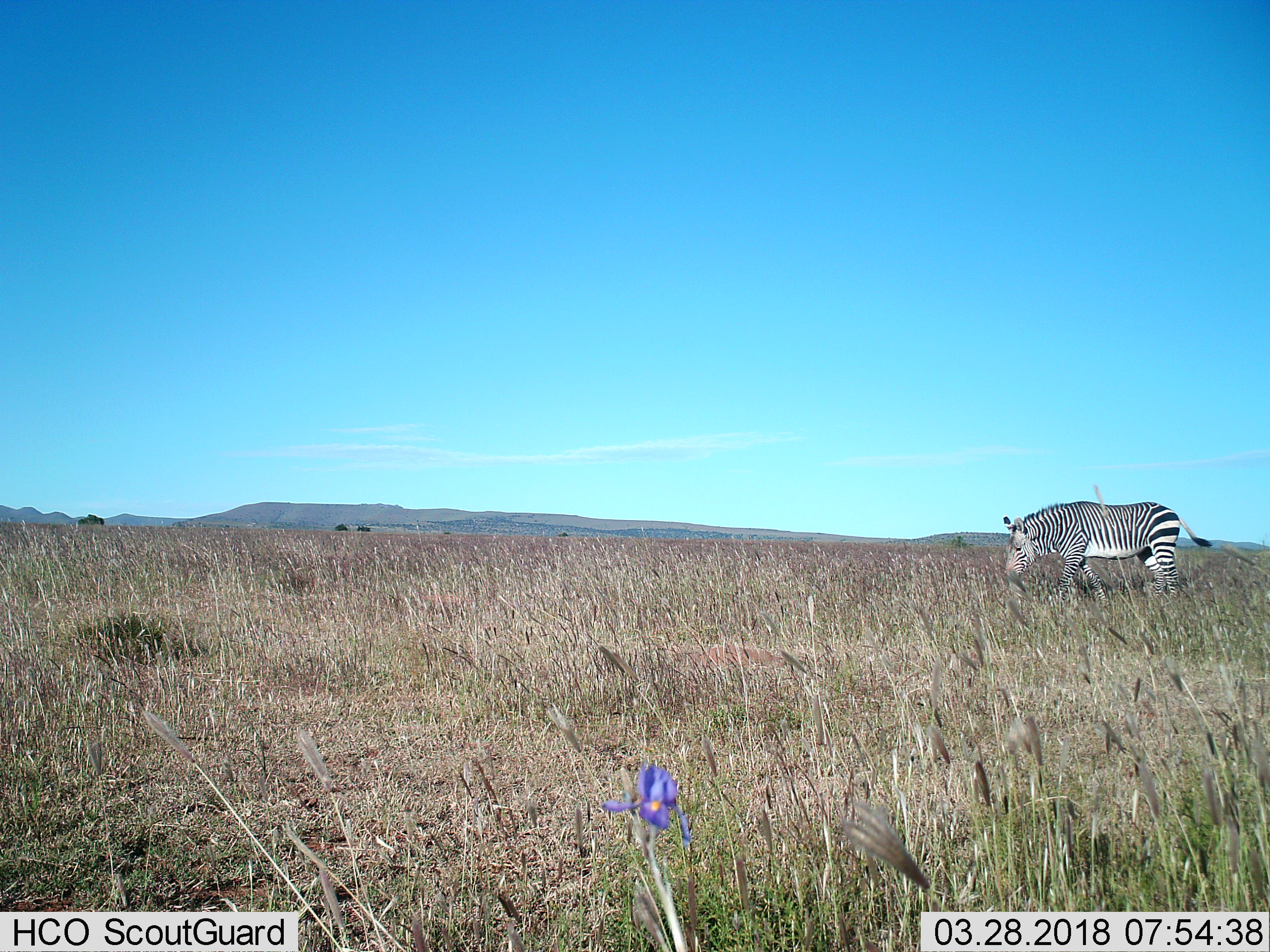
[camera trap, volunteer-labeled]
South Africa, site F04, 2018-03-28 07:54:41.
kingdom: Animalia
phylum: Chordata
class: Mammalia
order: Perissodactyla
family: Equidae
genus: Equus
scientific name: Equus zebra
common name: mountain zebra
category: zebramountain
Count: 1.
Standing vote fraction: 33%.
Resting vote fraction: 0%.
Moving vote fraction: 50%.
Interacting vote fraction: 0%.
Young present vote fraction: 0%.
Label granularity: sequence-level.